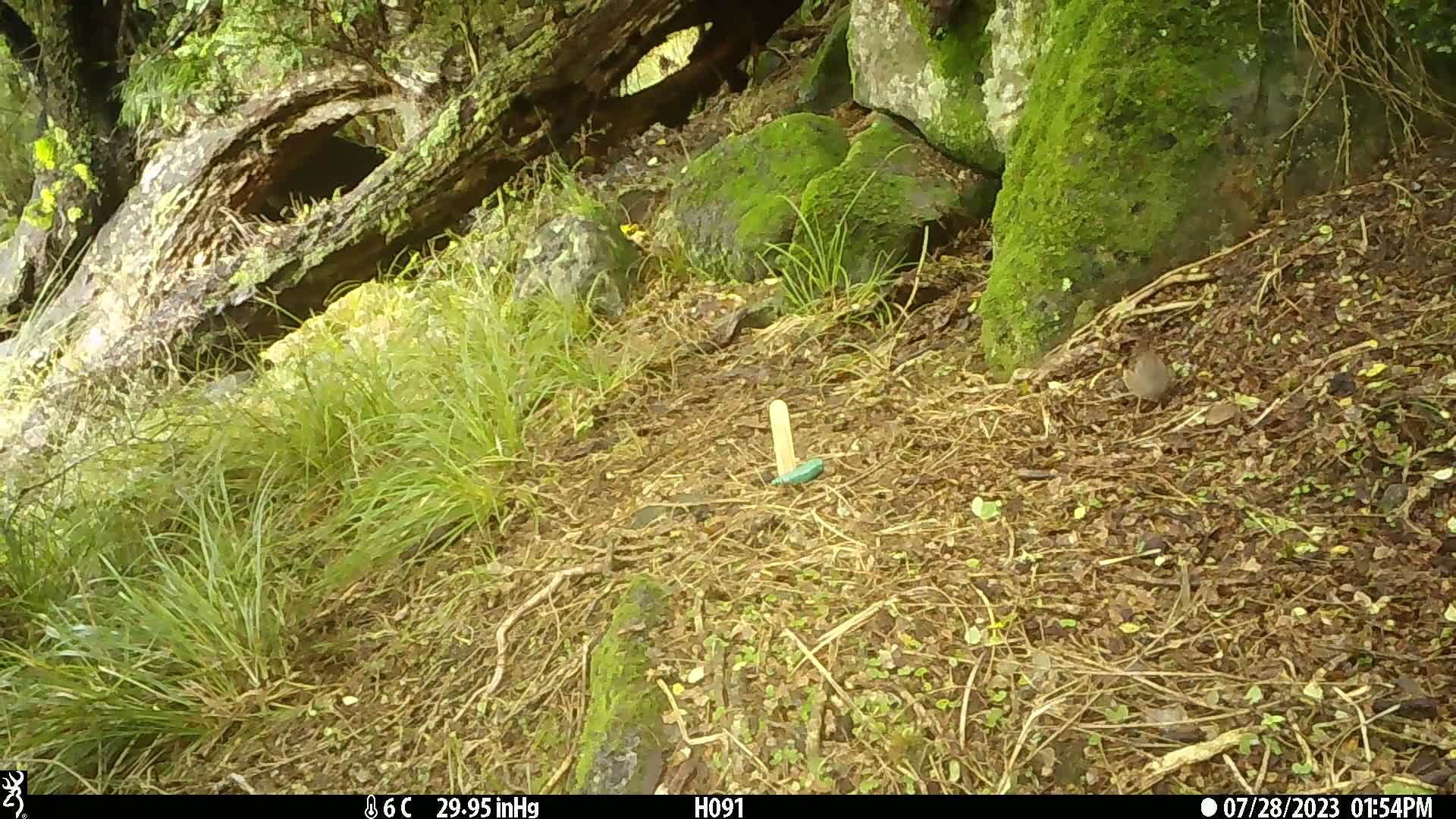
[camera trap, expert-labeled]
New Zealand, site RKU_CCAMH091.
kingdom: Animalia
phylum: Chordata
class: Aves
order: Passeriformes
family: Prunellidae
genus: Prunella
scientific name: Prunella modularis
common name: dunnock